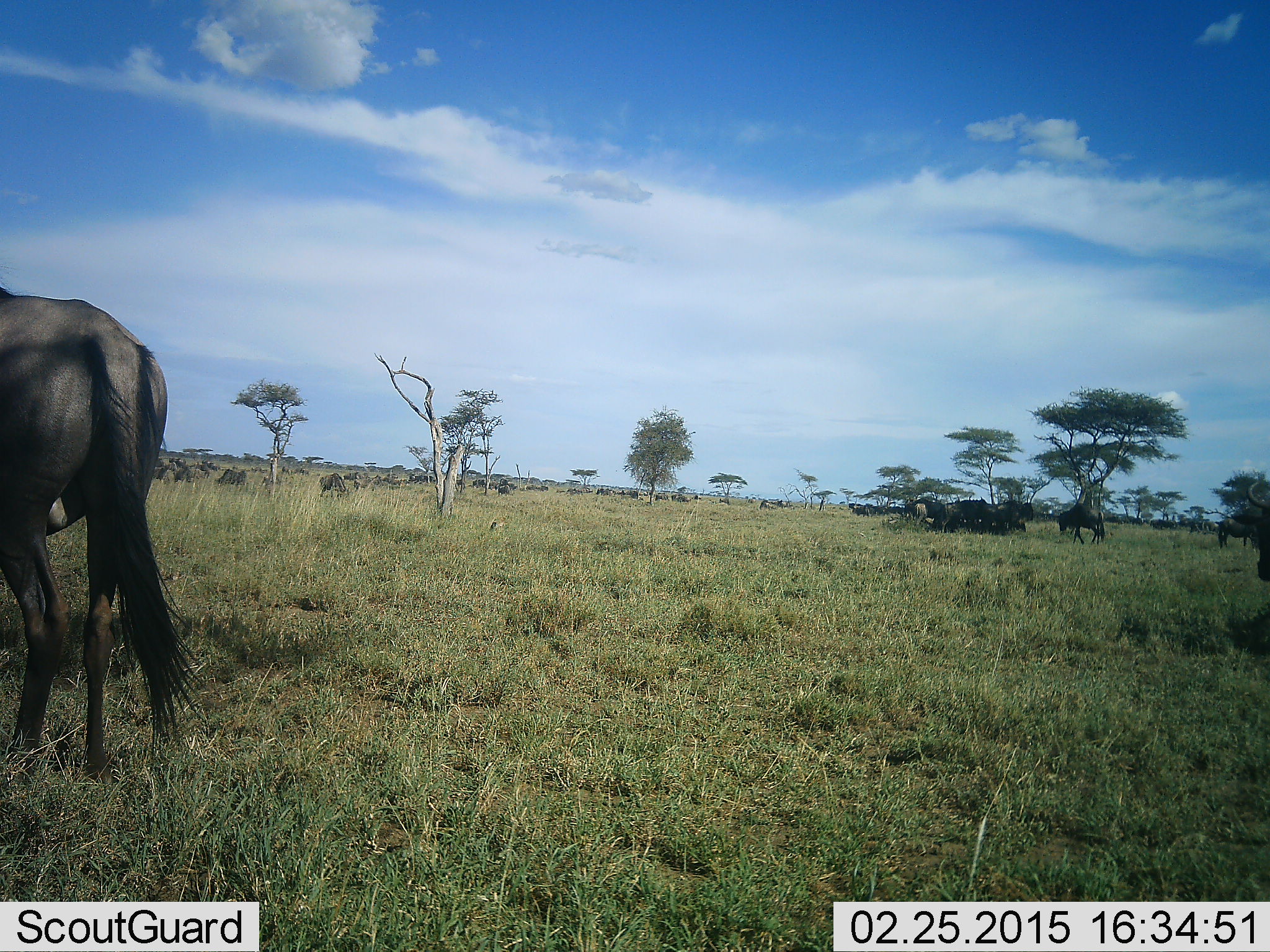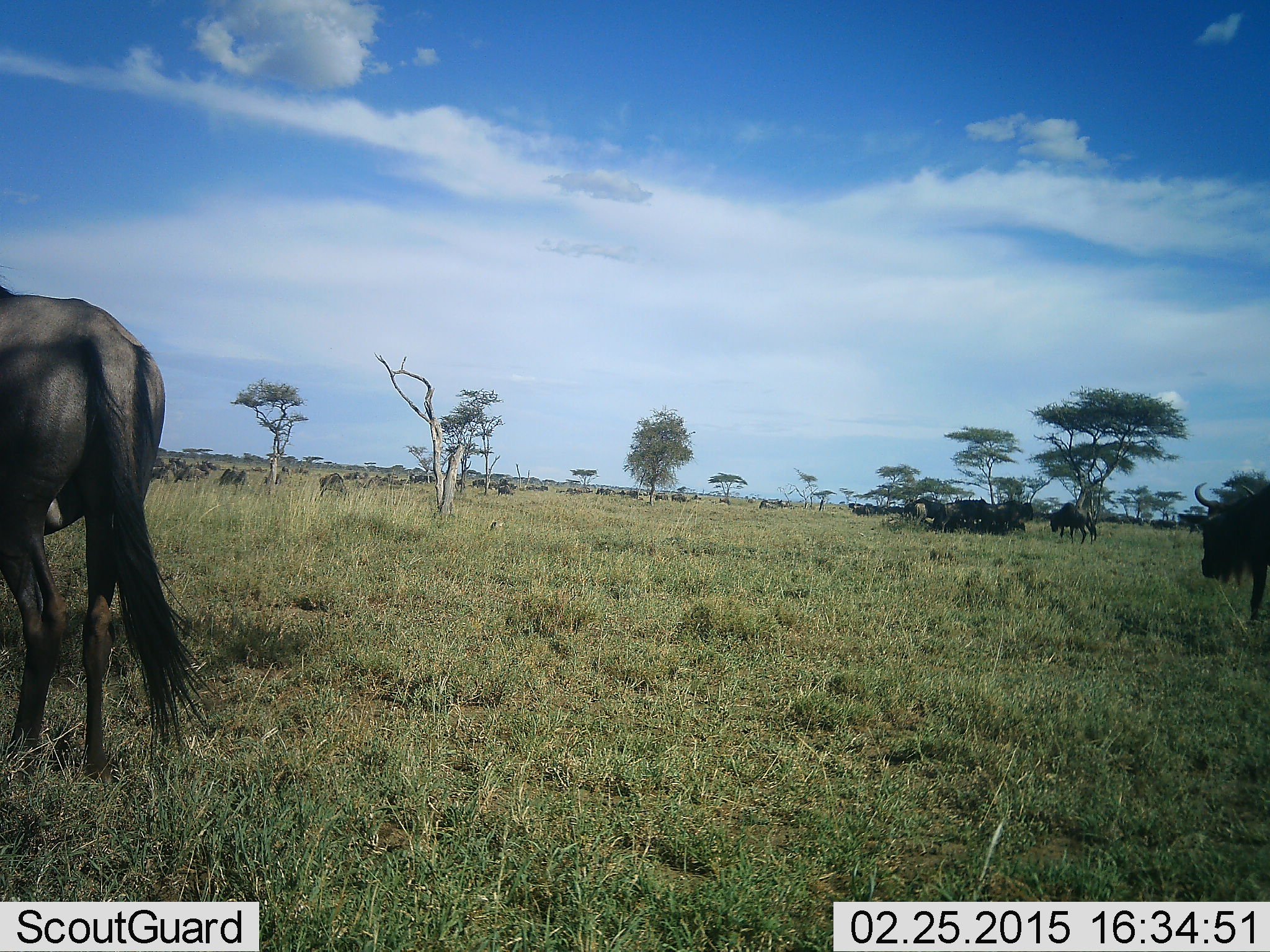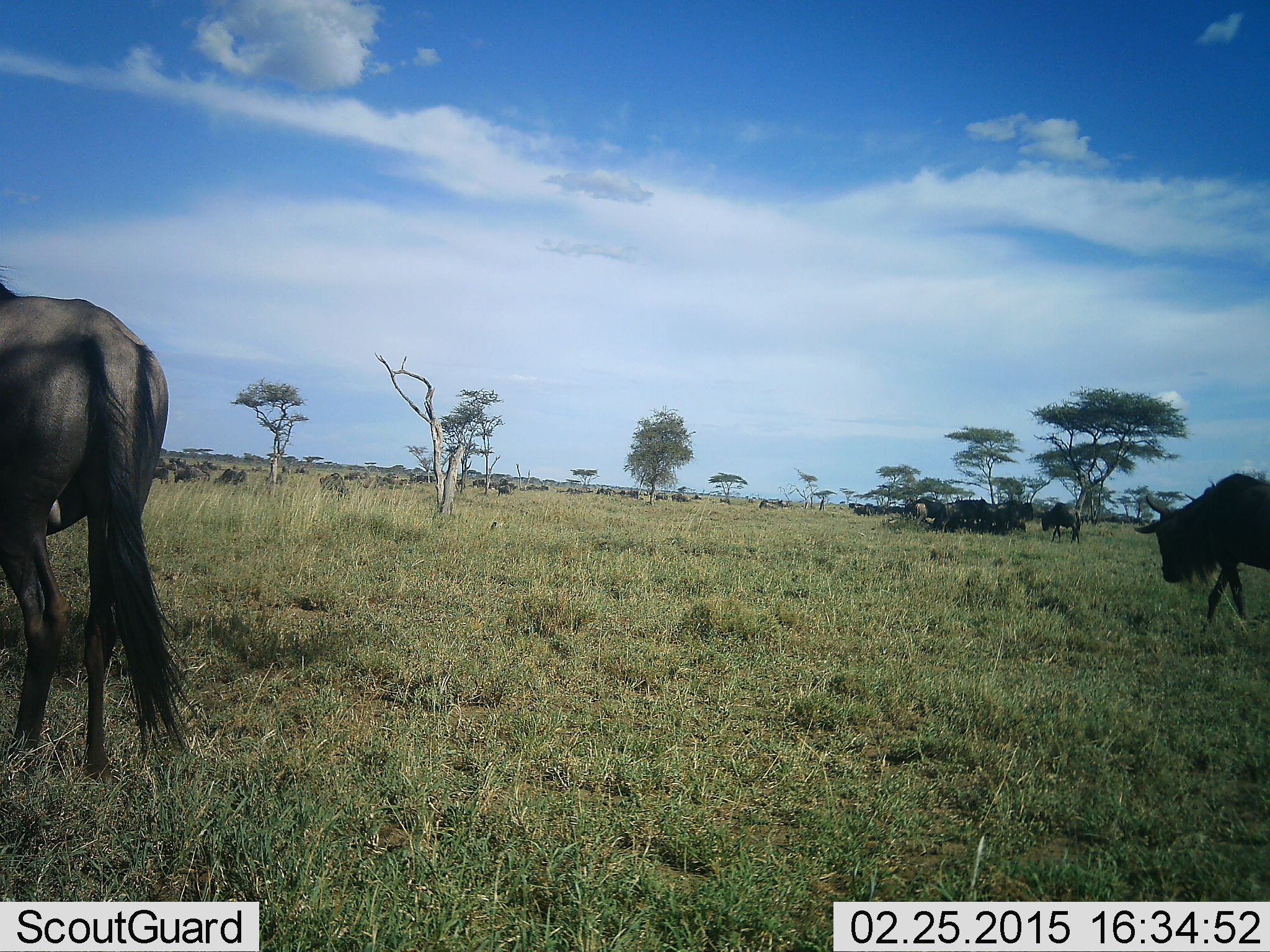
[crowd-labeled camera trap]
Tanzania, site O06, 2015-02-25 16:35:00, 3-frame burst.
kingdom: Animalia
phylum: Chordata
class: Mammalia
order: Artiodactyla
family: Bovidae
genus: Connochaetes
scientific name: Connochaetes taurinus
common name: blue wildebeest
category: wildebeest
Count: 11-50.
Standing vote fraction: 80%.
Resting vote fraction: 30%.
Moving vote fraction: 60%.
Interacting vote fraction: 10%.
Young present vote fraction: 0%.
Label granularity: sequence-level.